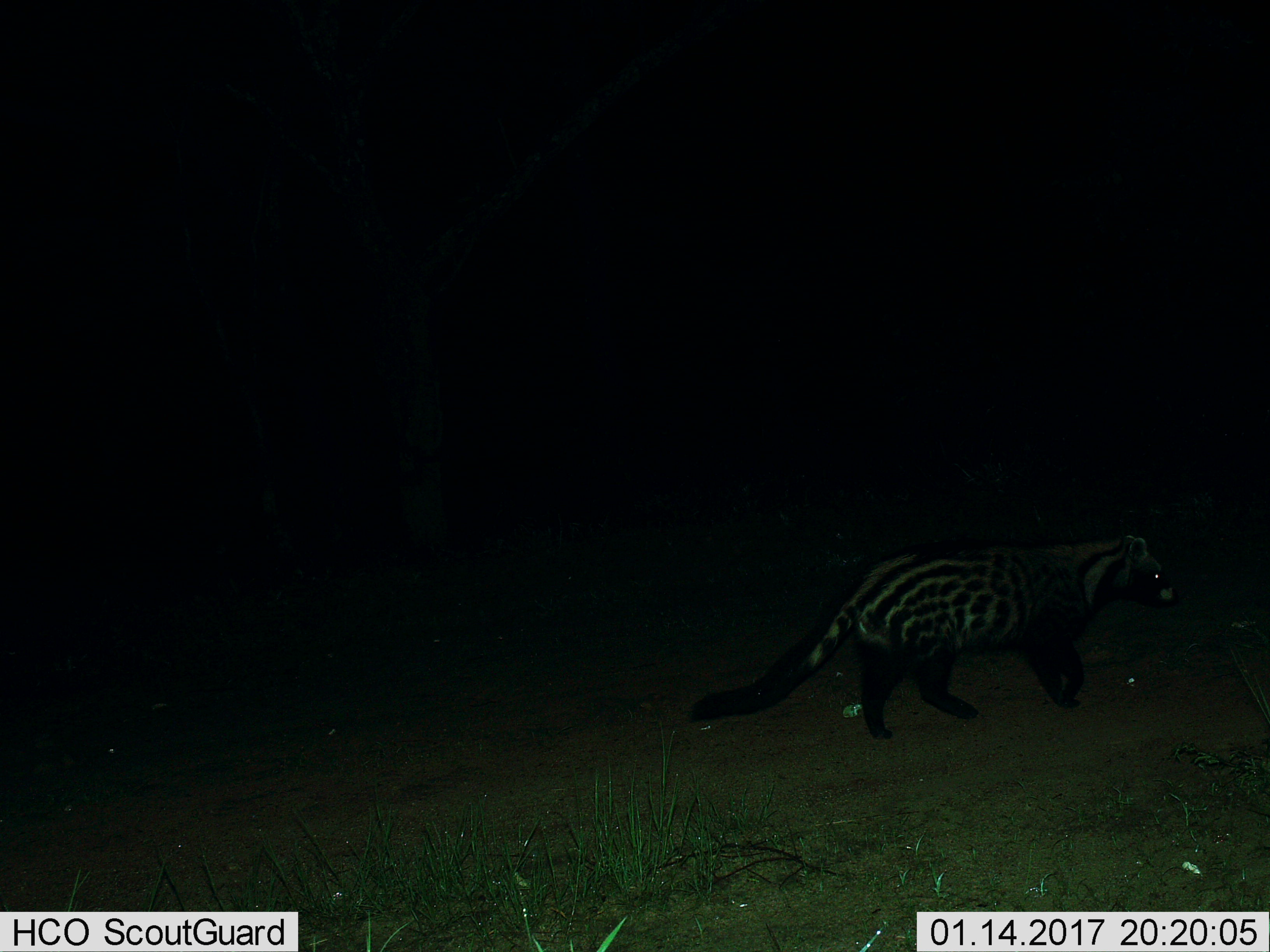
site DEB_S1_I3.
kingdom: Animalia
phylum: Chordata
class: Mammalia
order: Carnivora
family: Viverridae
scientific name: Viverridae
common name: civet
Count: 1.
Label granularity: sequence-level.